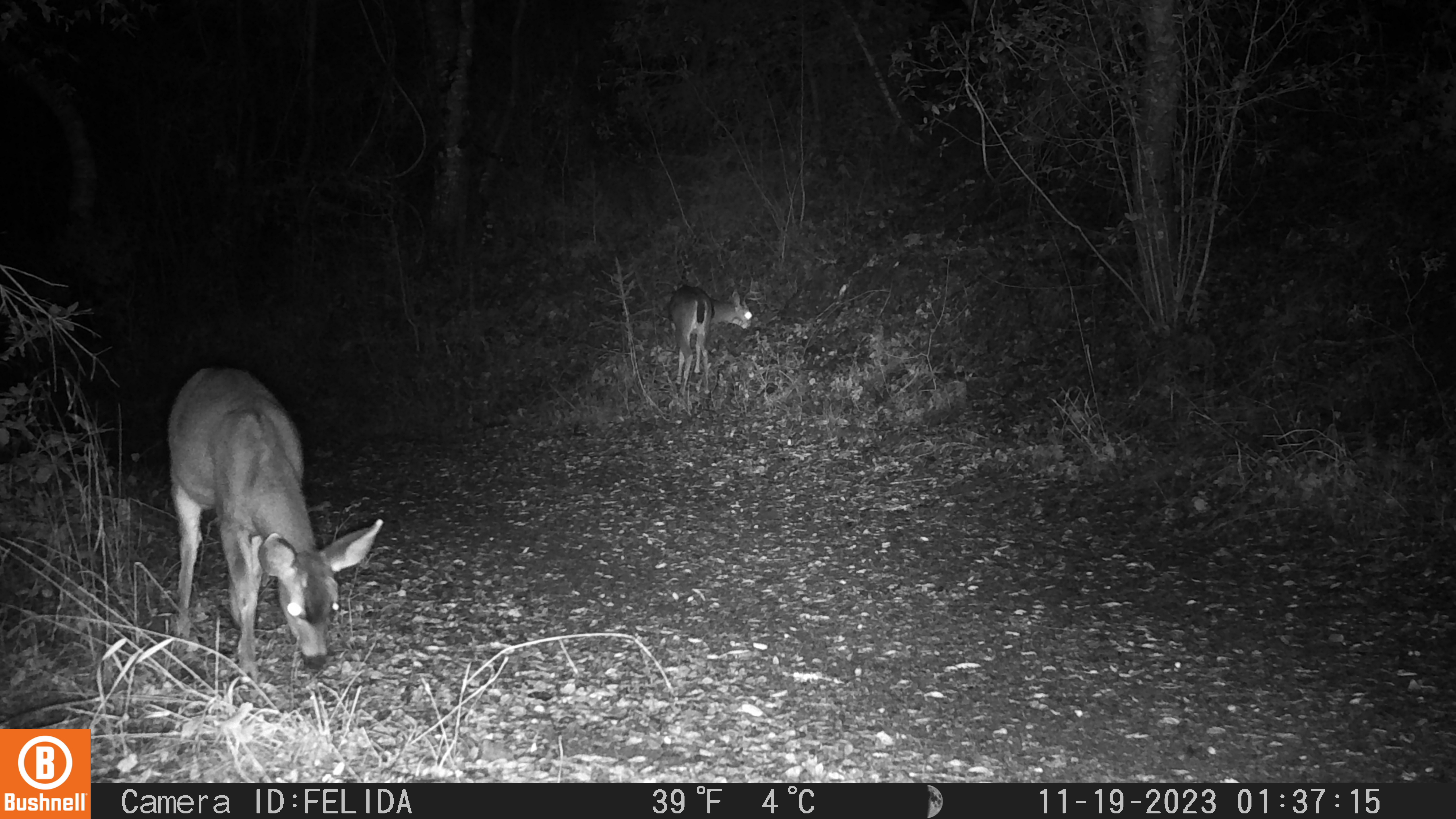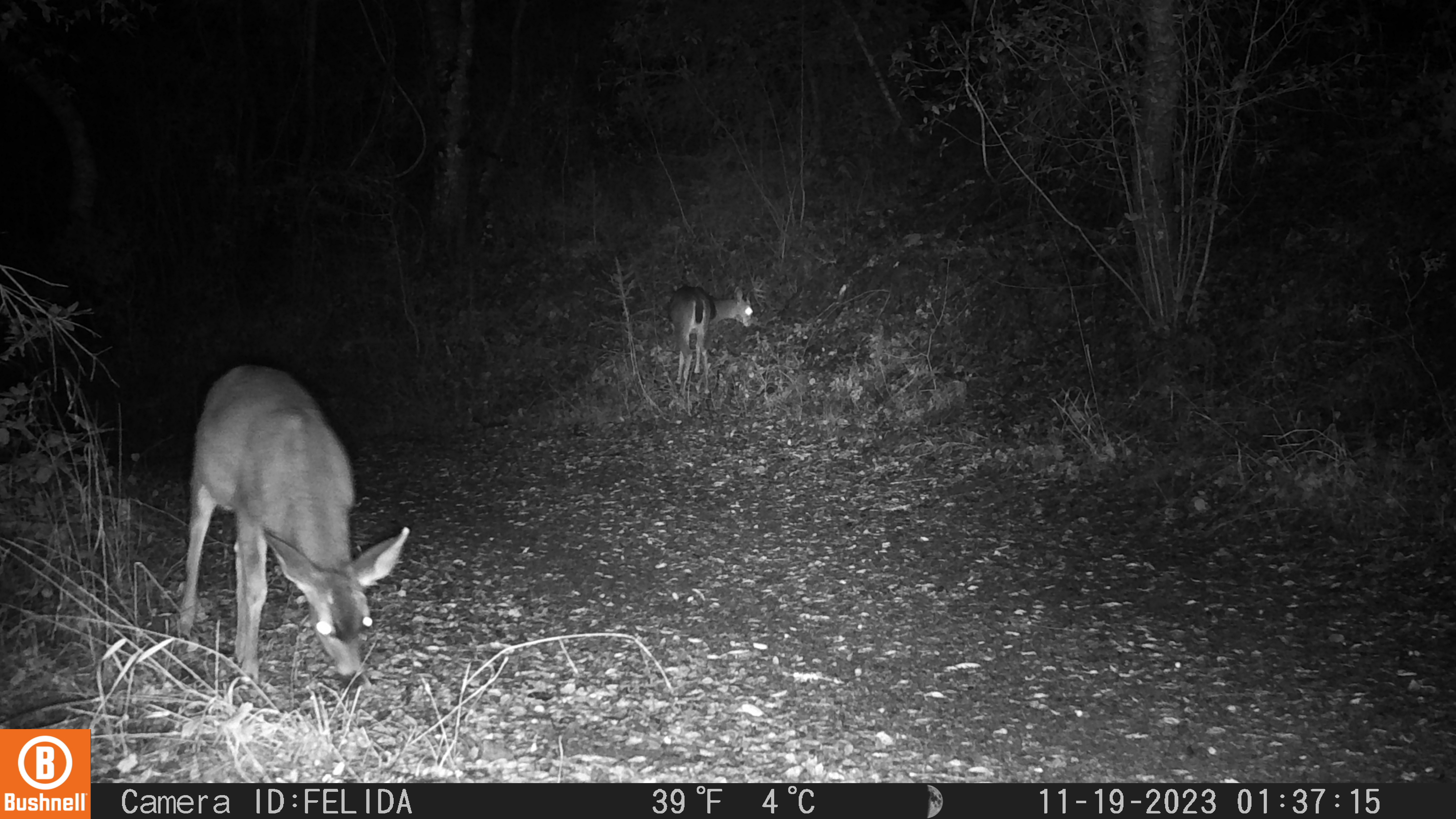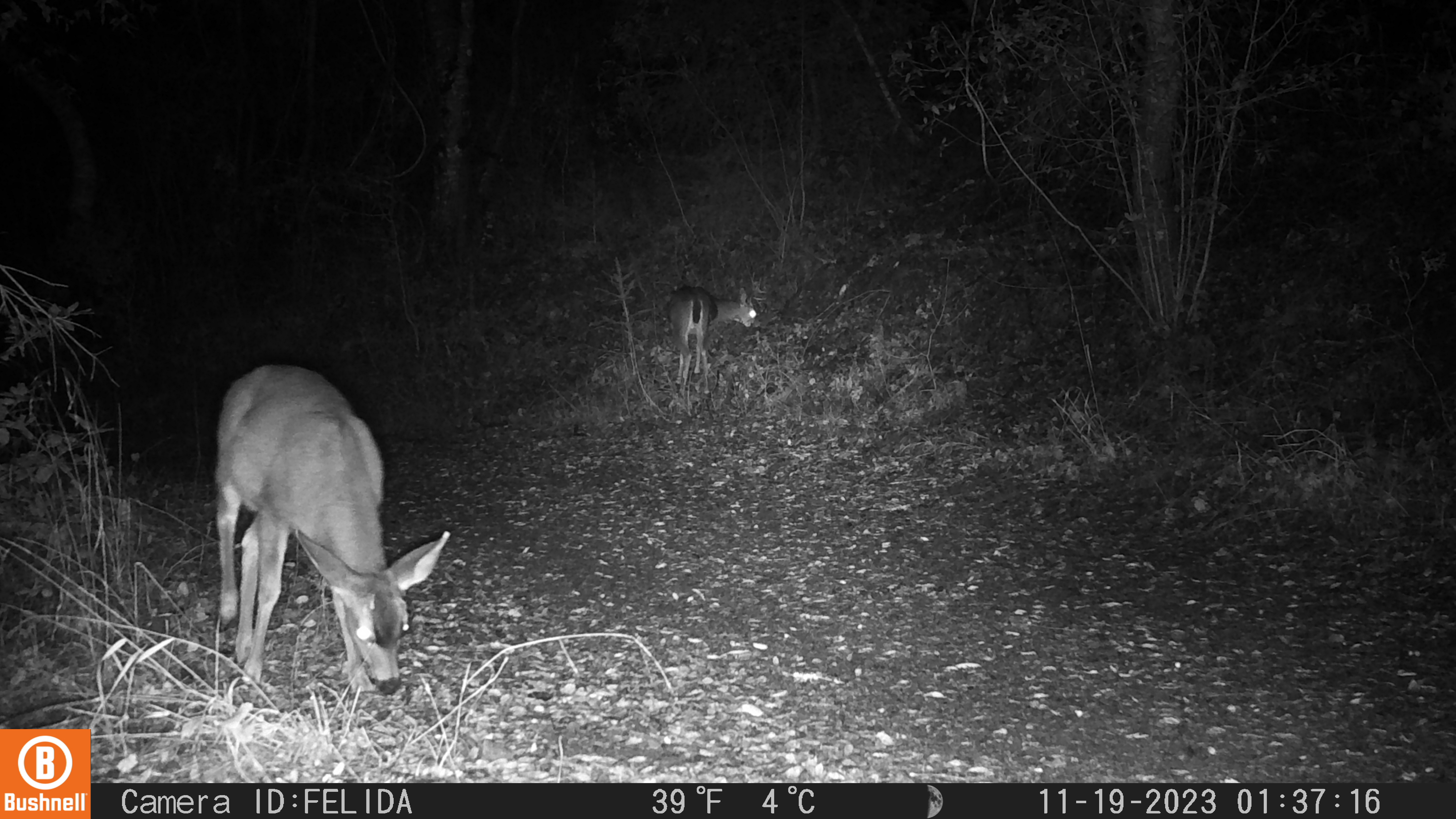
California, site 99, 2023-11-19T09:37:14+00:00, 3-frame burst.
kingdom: Animalia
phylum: Chordata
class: Mammalia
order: Artiodactyla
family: Cervidae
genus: Odocoileus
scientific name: Odocoileus hemionus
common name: mule deer